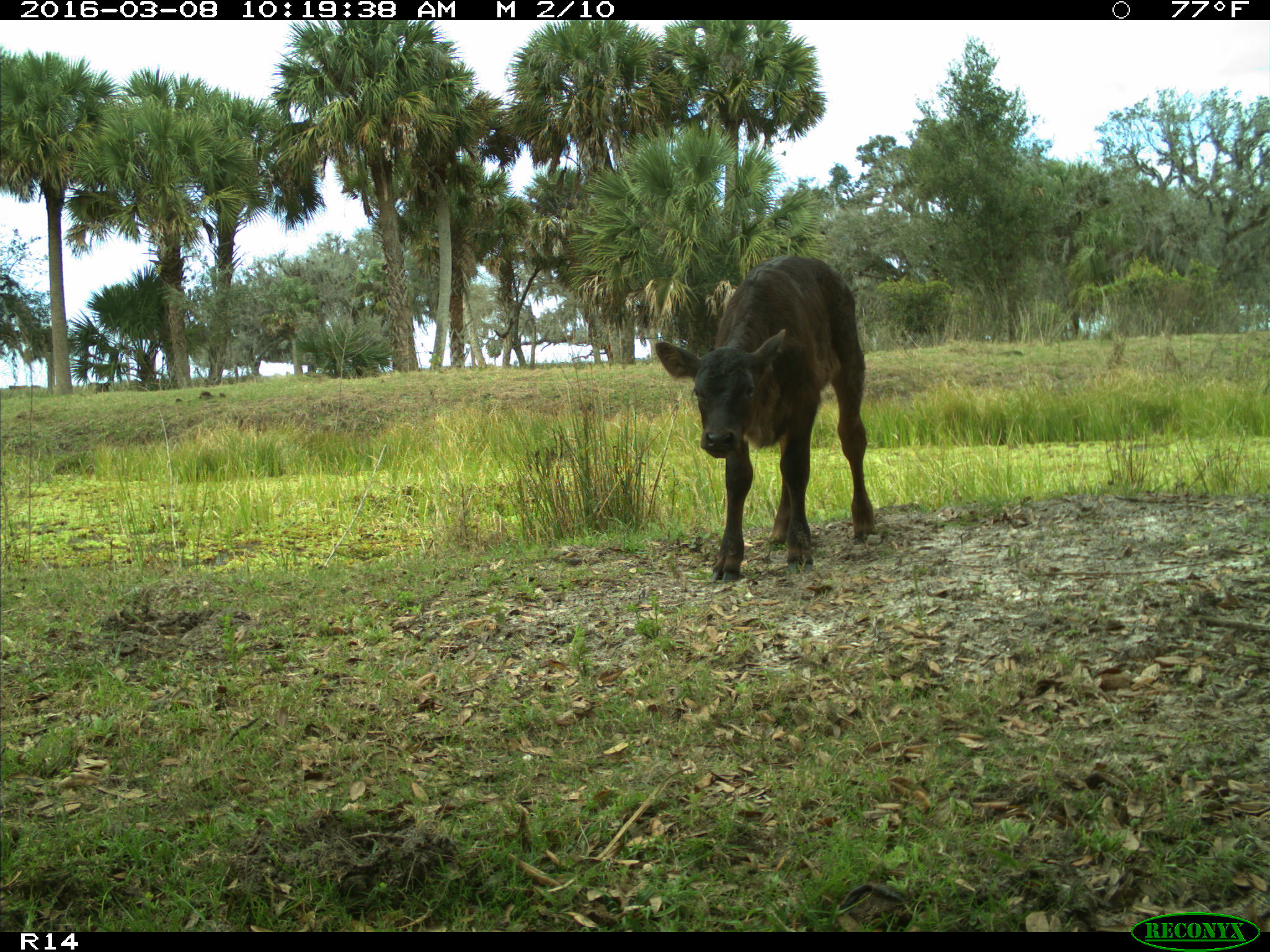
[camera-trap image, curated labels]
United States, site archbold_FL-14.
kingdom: Animalia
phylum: Chordata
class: Mammalia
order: Artiodactyla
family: Bovidae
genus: Bos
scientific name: Bos taurus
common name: domestic cow